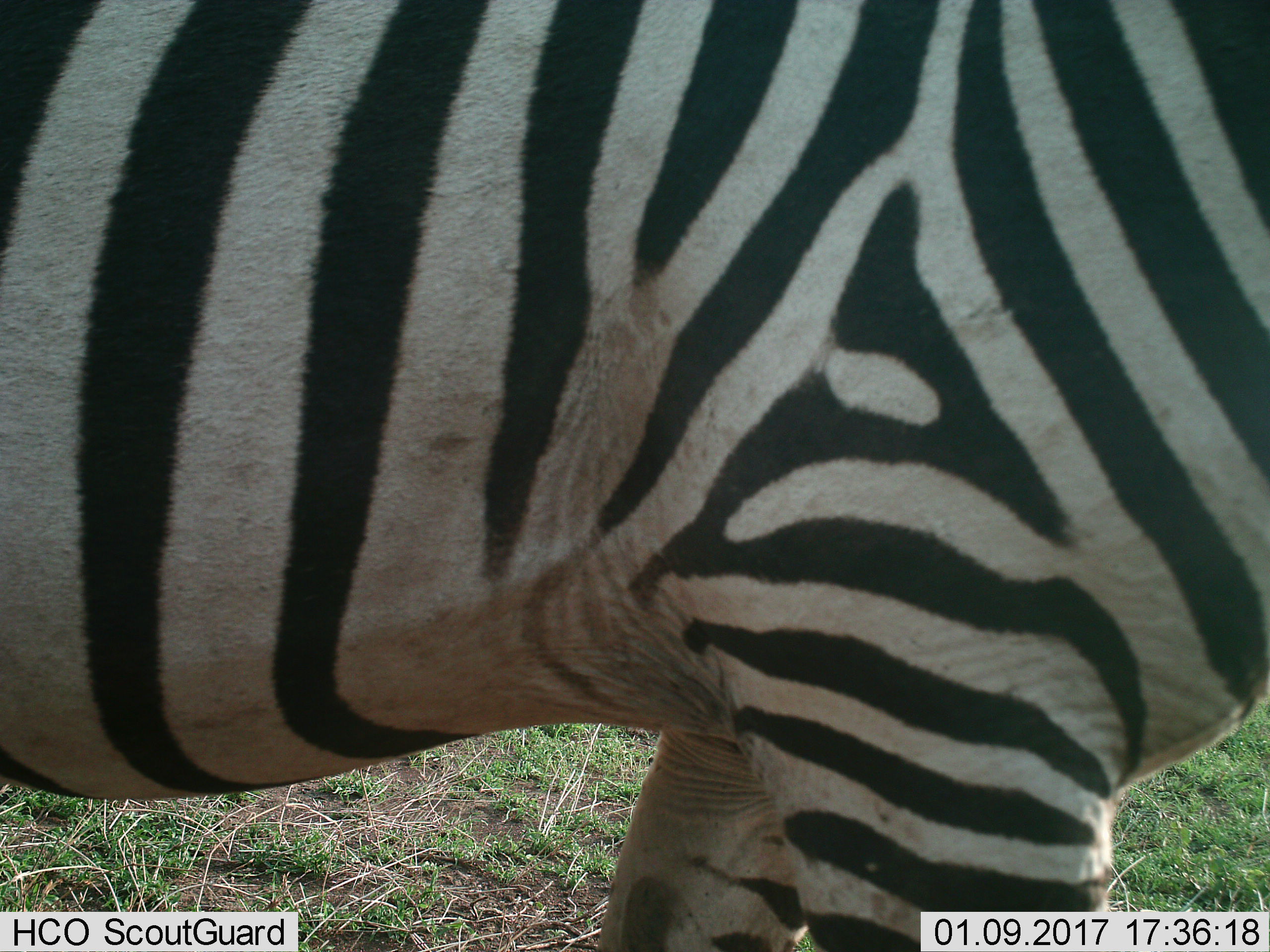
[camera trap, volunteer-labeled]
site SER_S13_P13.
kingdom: Animalia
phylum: Chordata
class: Mammalia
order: Perissodactyla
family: Equidae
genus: Equus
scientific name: Equus quagga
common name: plains zebra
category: zebraplains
Zebraplains (plains zebra) (Equus quagga), count 1. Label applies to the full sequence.